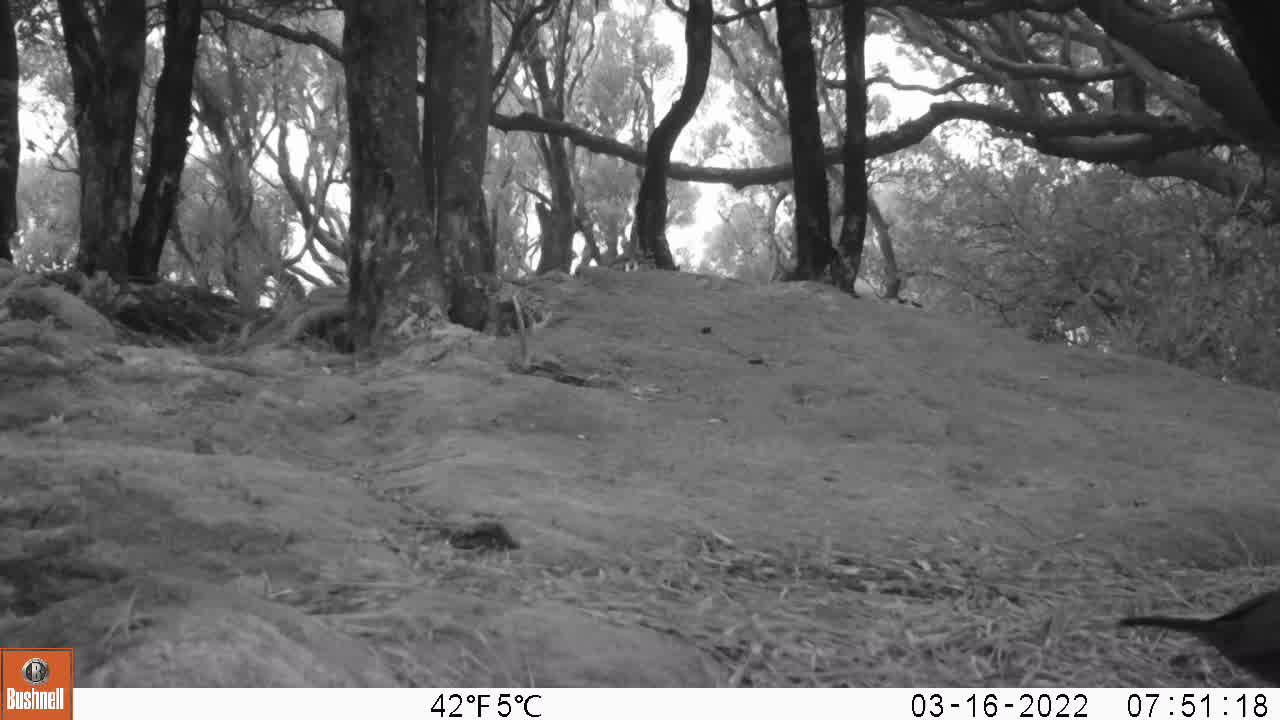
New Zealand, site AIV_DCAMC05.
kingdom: Animalia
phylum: Chordata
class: Aves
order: Passeriformes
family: Turdidae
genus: Turdus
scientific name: Turdus merula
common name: eurasian blackbird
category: blackbird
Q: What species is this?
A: Blackbird (eurasian blackbird) (Turdus merula).